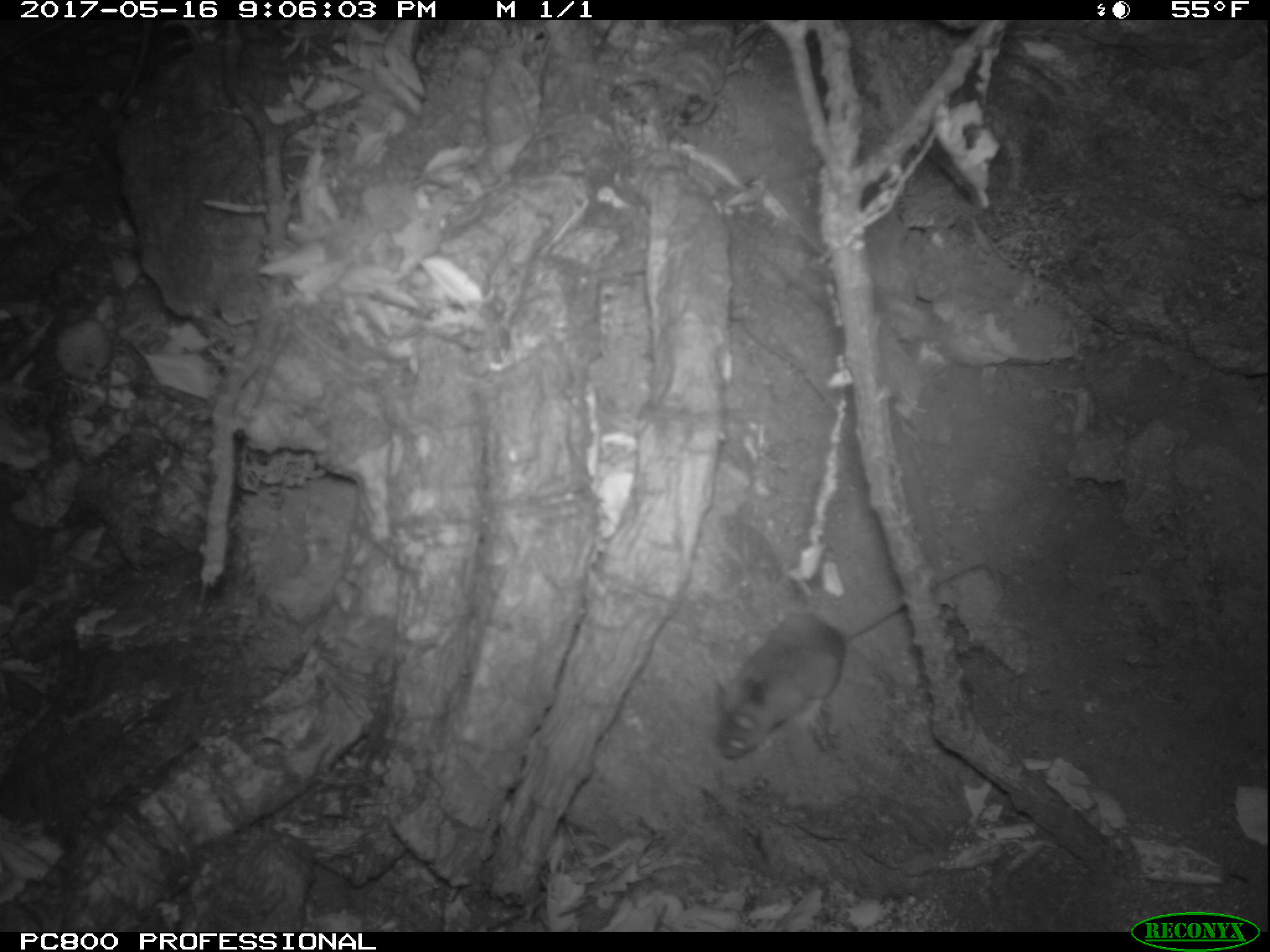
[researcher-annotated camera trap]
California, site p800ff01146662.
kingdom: Animalia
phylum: Chordata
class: Mammalia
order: Rodentia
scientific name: Rodentia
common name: rodent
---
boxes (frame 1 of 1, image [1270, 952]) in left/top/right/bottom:
rodent: 711/561/990/759